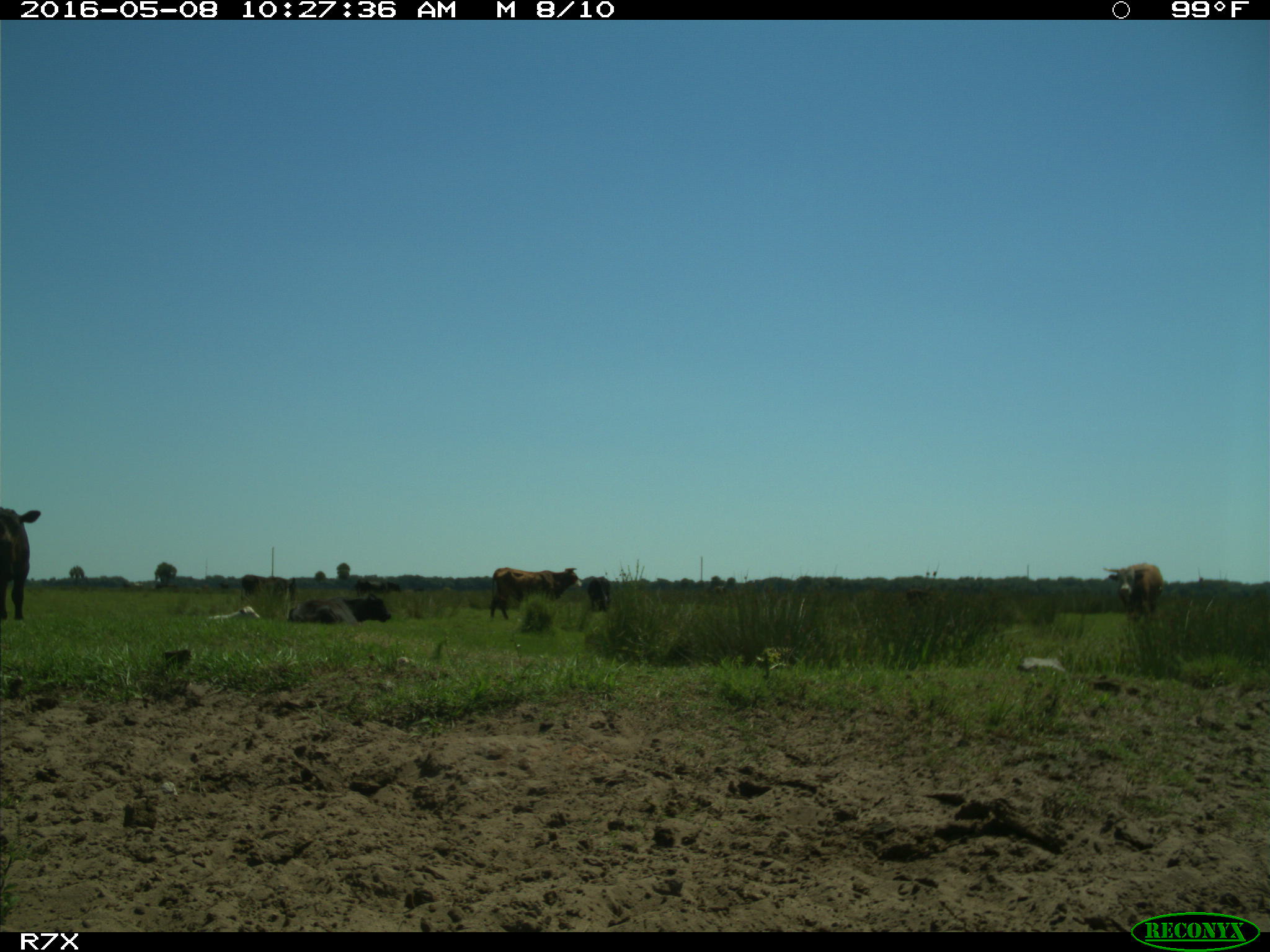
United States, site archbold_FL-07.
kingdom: Animalia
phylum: Chordata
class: Mammalia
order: Artiodactyla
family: Bovidae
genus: Bos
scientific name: Bos taurus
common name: domestic cow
Bos taurus (domestic cow).